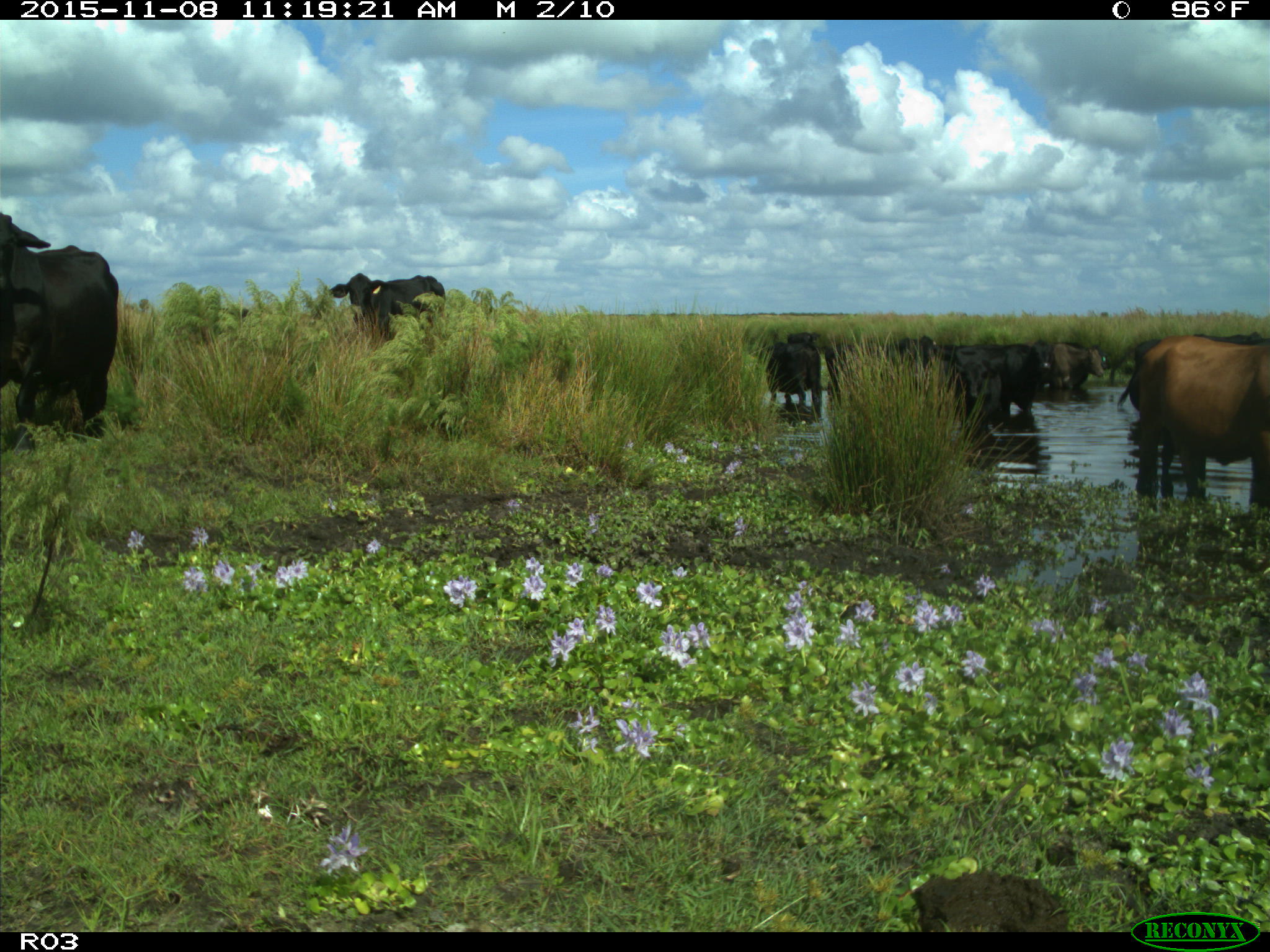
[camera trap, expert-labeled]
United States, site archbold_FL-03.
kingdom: Animalia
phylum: Chordata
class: Mammalia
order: Artiodactyla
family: Bovidae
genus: Bos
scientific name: Bos taurus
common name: domestic cow